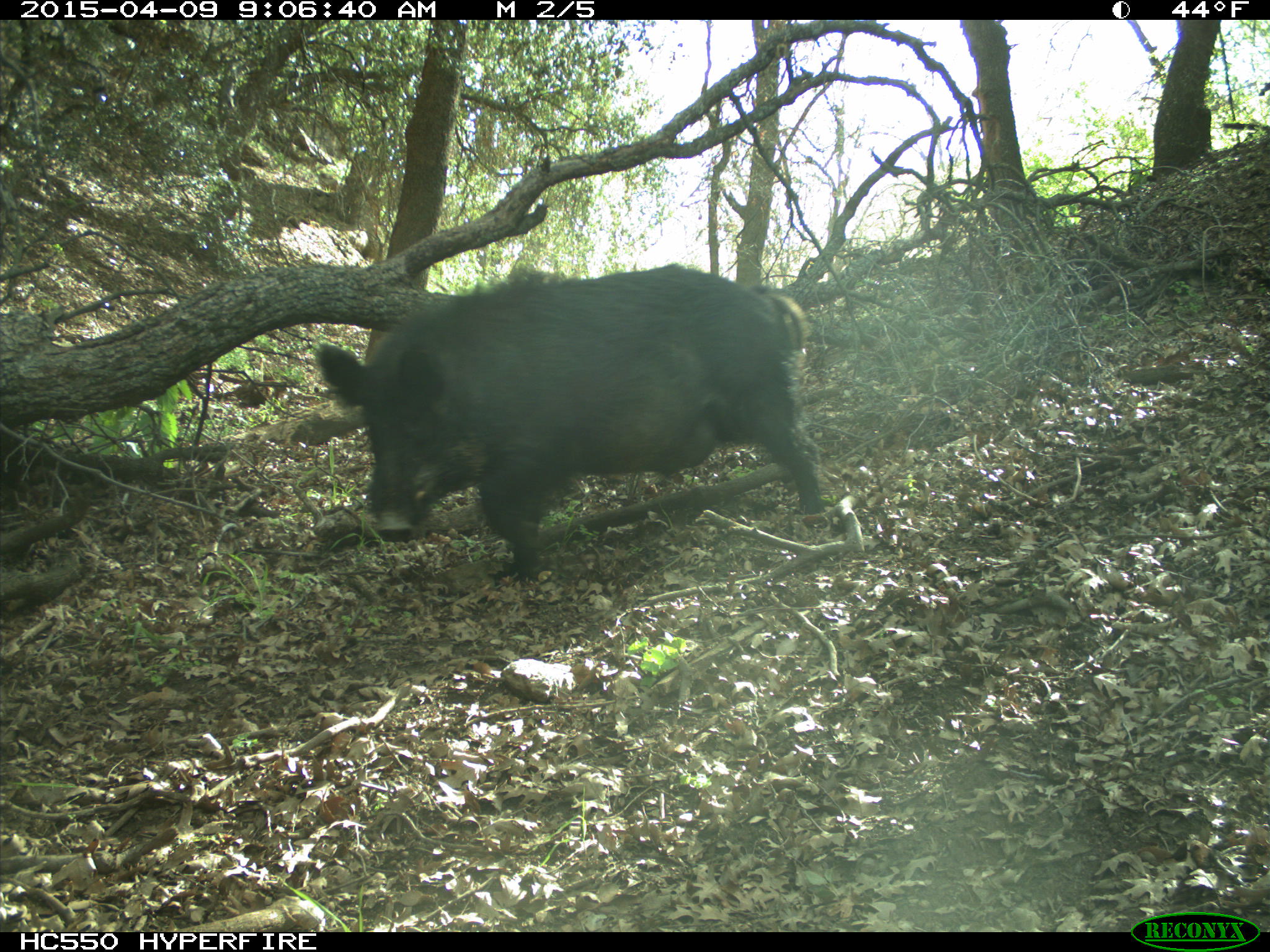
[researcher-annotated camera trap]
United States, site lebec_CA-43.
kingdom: Animalia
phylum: Chordata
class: Mammalia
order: Artiodactyla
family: Suidae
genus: Sus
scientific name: Sus scrofa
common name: wild boar